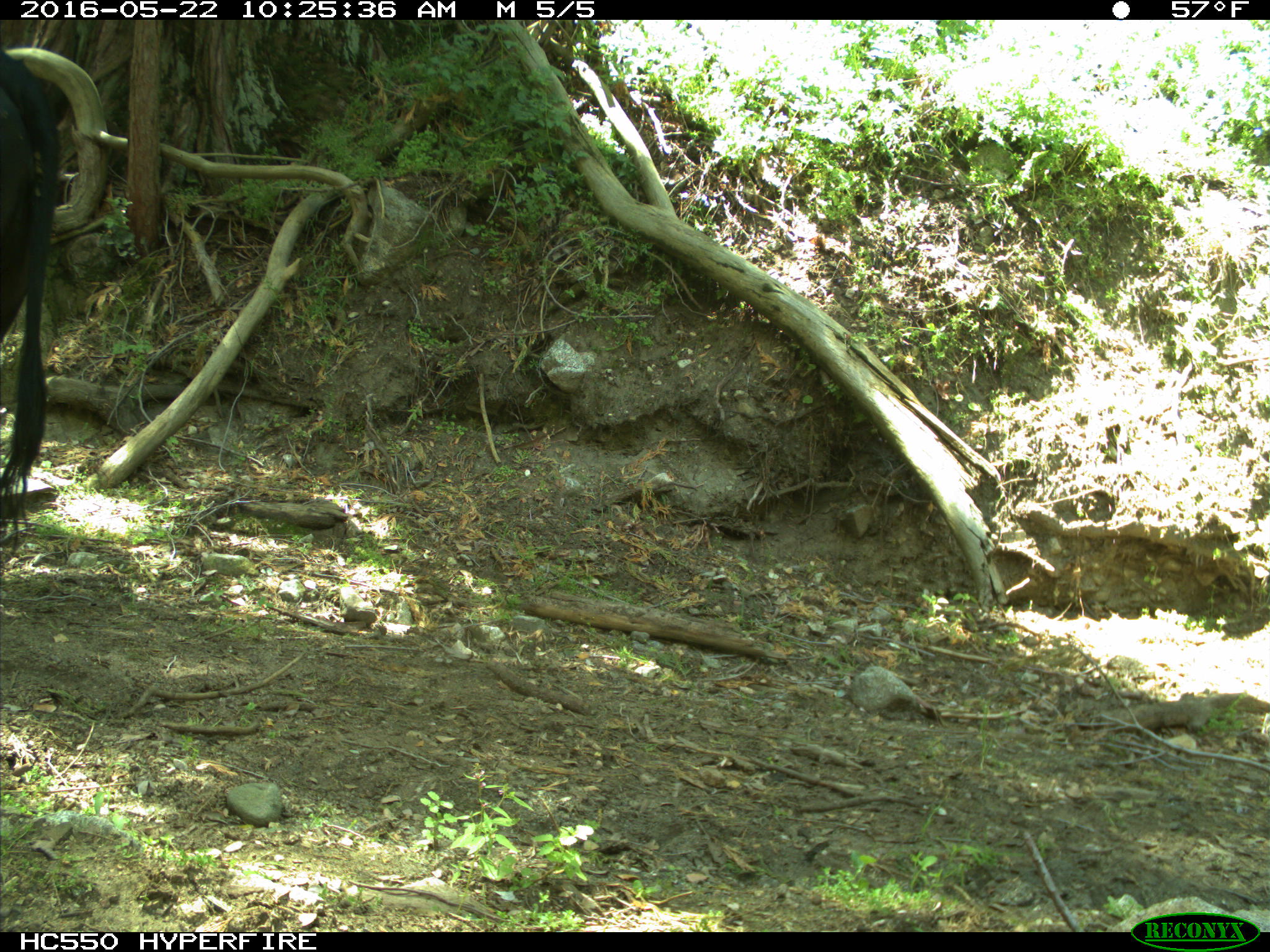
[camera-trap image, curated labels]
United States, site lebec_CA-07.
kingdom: Animalia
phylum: Chordata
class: Mammalia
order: Artiodactyla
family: Bovidae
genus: Bos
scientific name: Bos taurus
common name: domestic cow